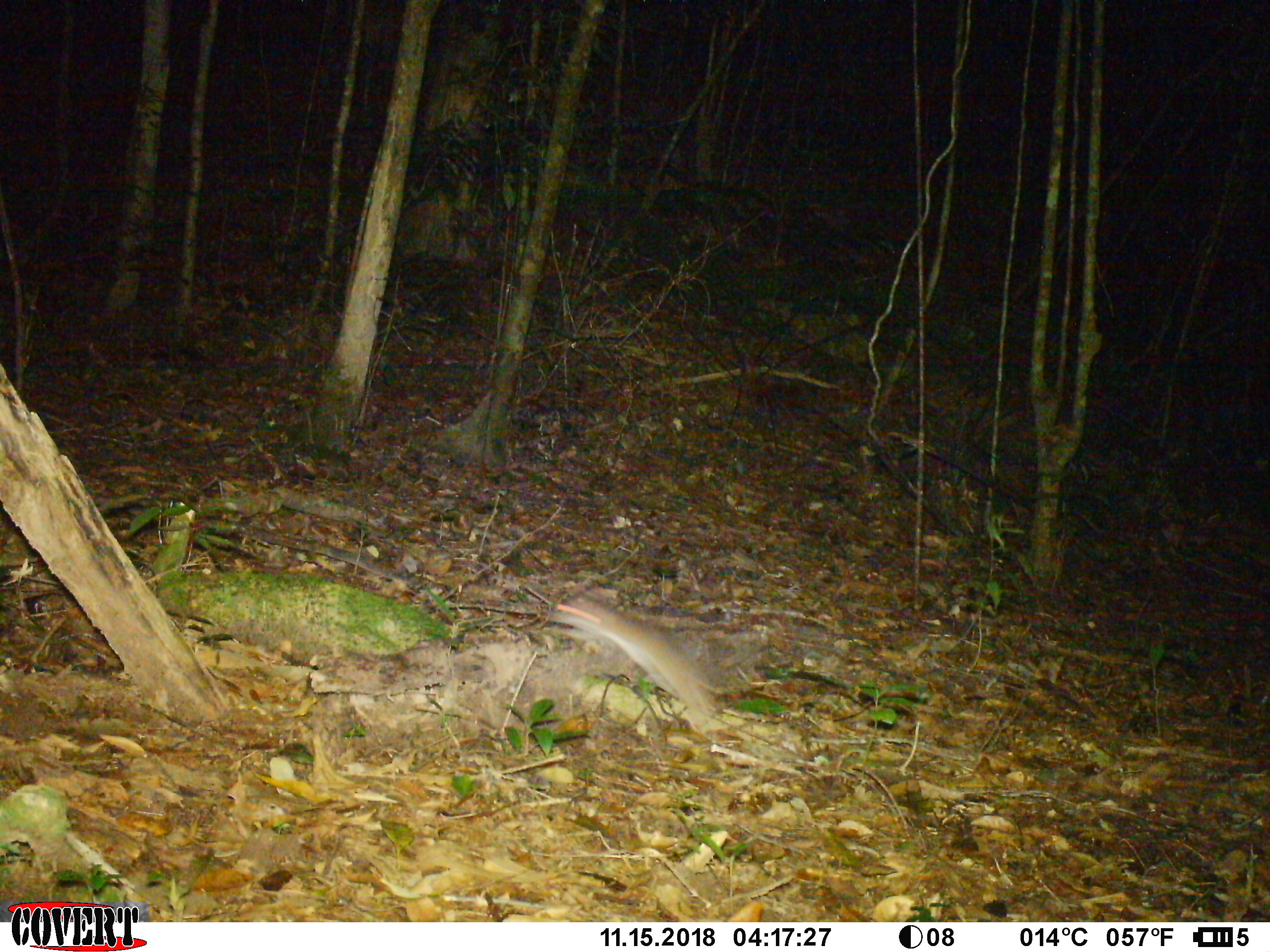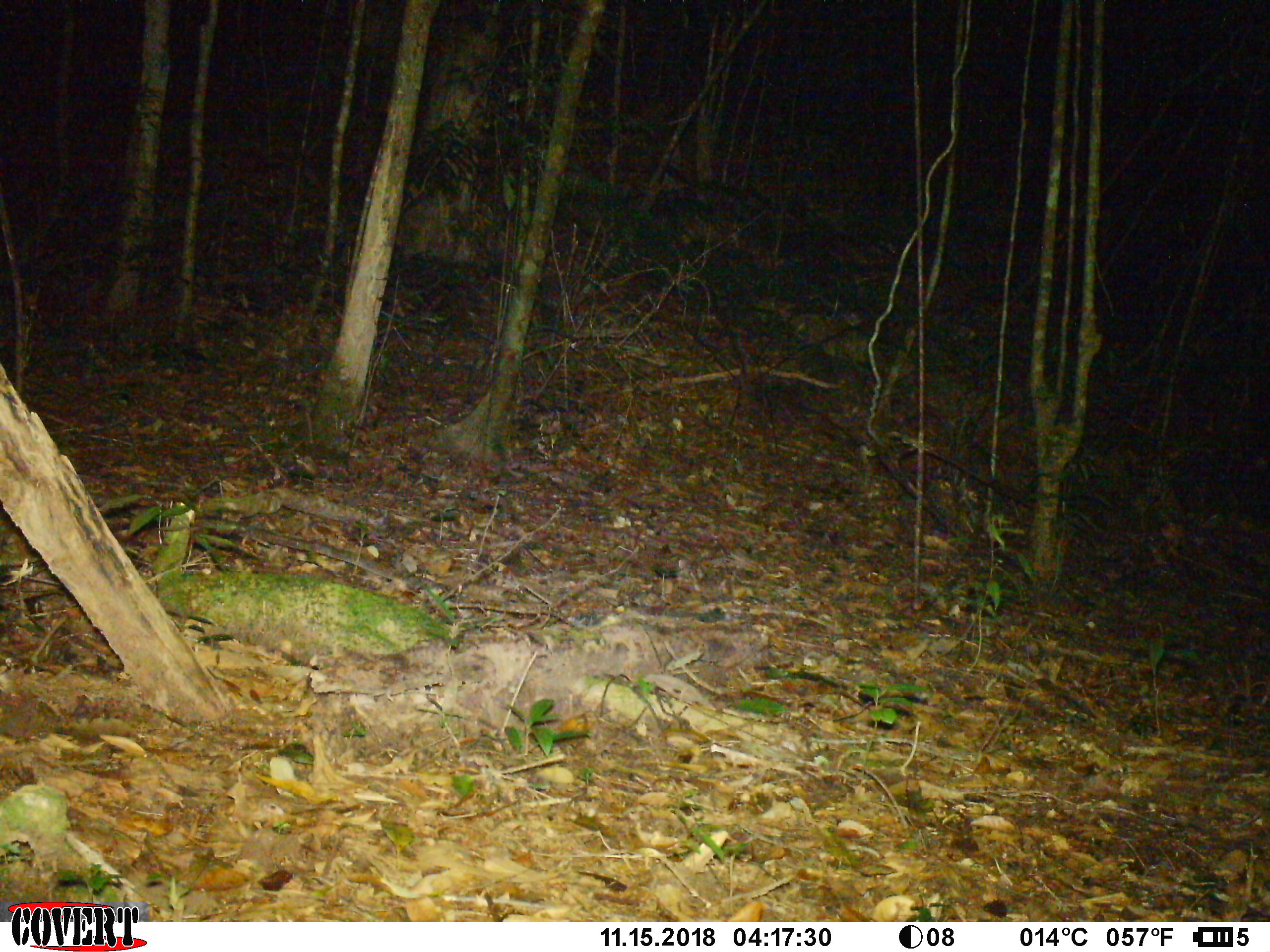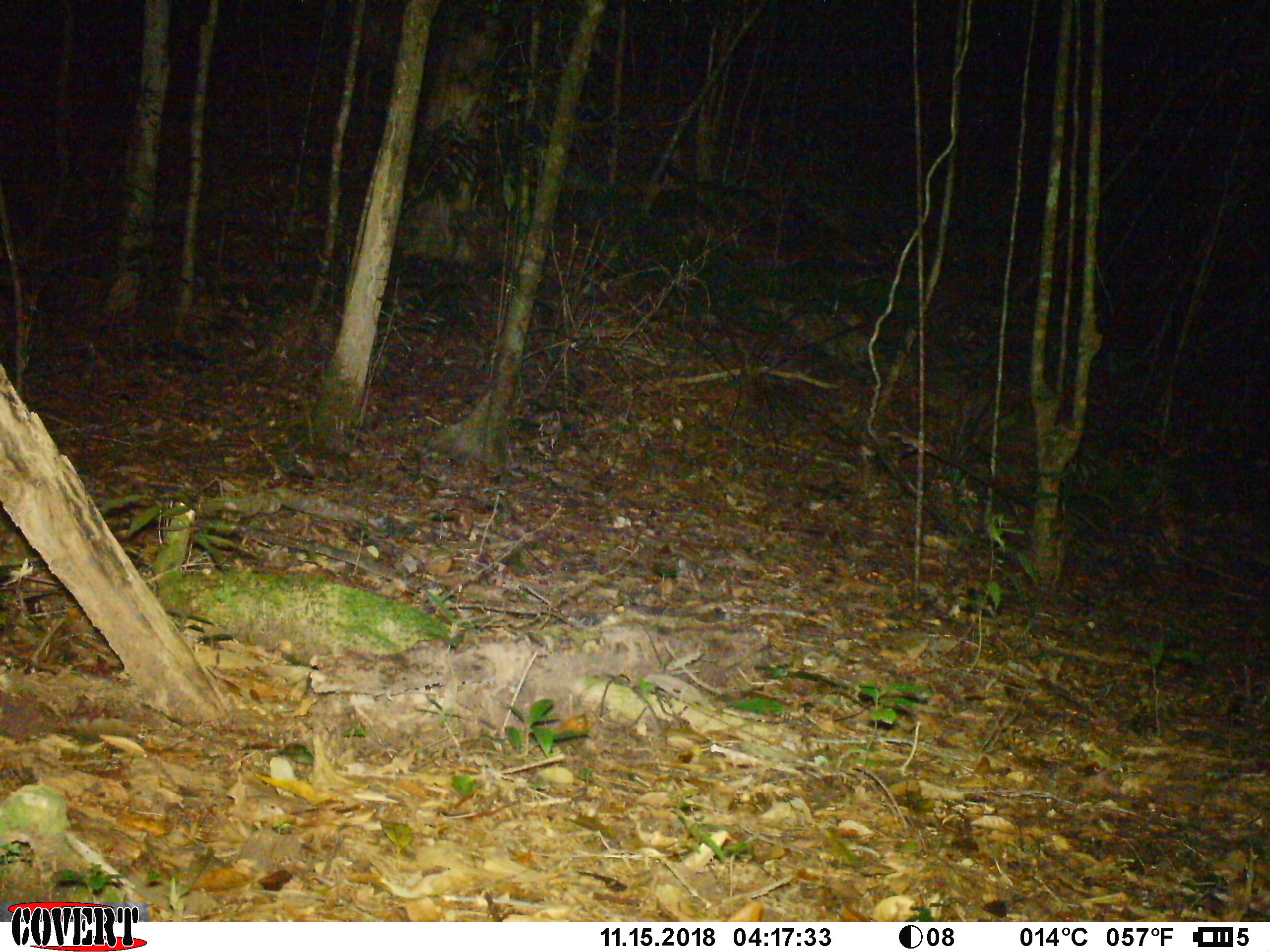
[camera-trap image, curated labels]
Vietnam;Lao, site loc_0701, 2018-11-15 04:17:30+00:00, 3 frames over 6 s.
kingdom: Animalia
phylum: Chordata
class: Mammalia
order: Rodentia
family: Muridae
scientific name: Muridae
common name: old-world mice and rats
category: unidentified murid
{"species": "unidentified murid (old-world mice and rats) (Muridae)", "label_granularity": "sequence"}